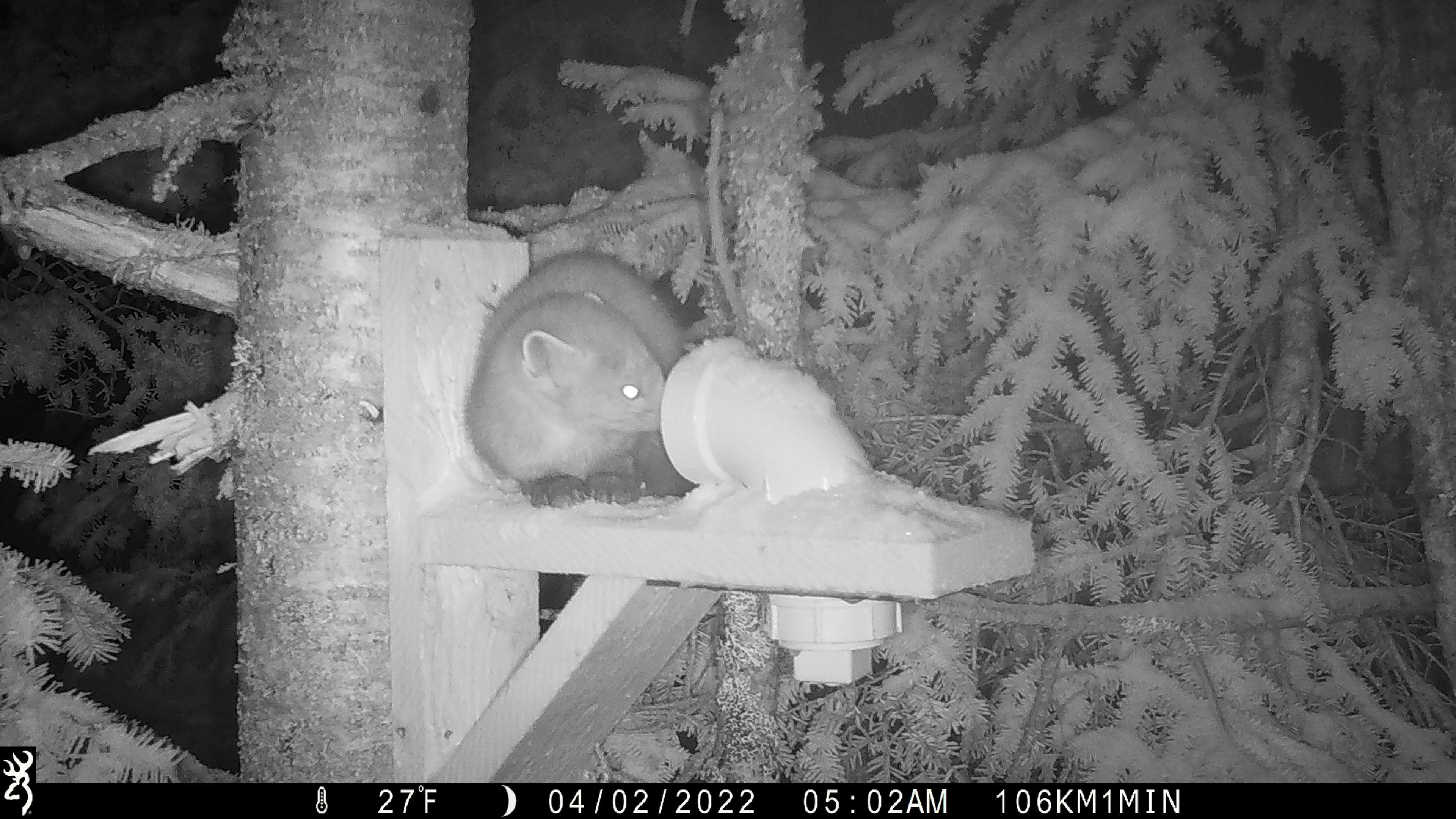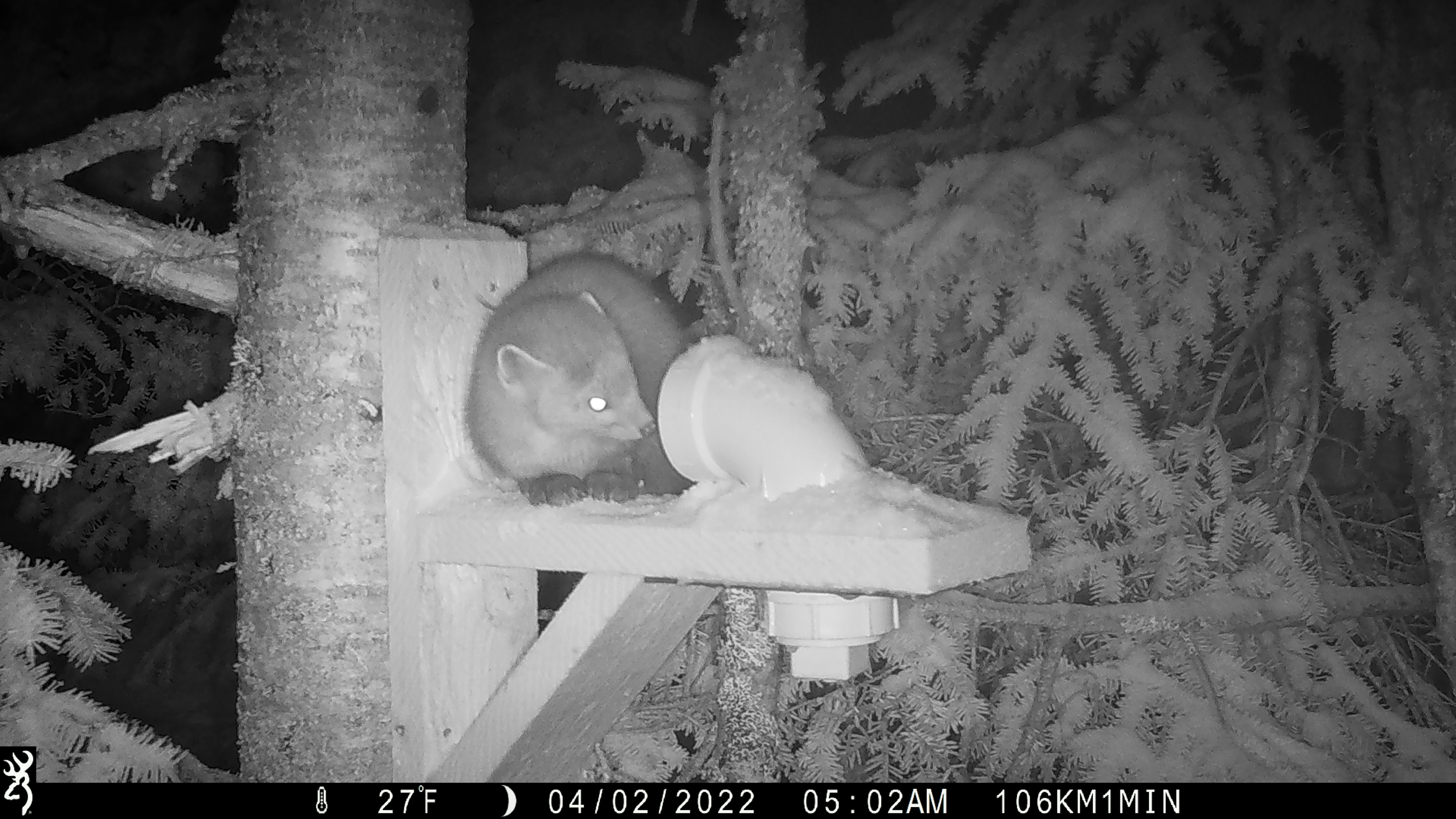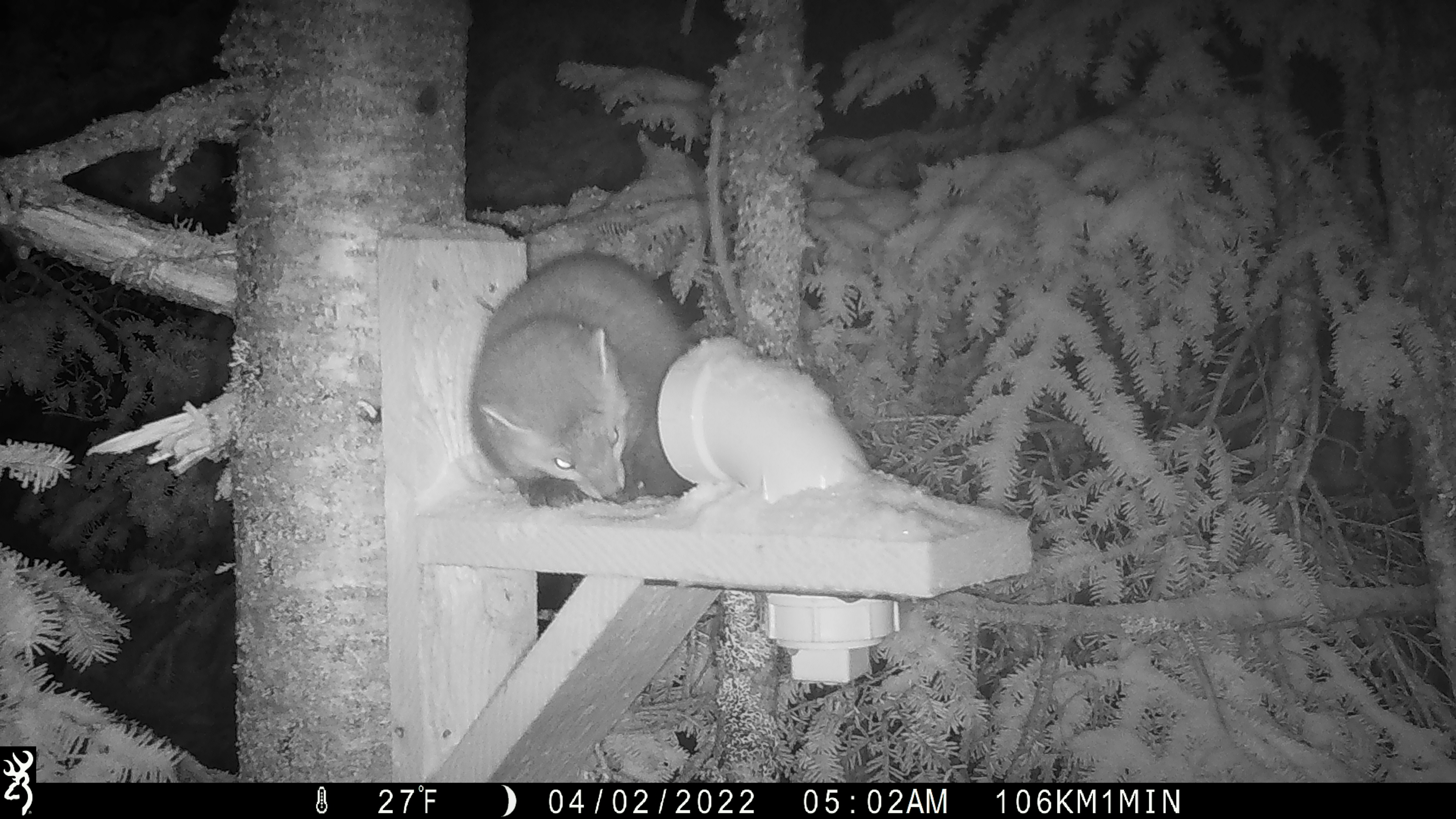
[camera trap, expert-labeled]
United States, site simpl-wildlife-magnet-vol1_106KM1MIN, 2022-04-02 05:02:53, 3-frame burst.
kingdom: Animalia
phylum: Chordata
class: Mammalia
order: Carnivora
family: Mustelidae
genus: Martes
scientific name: Martes americana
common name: american marten